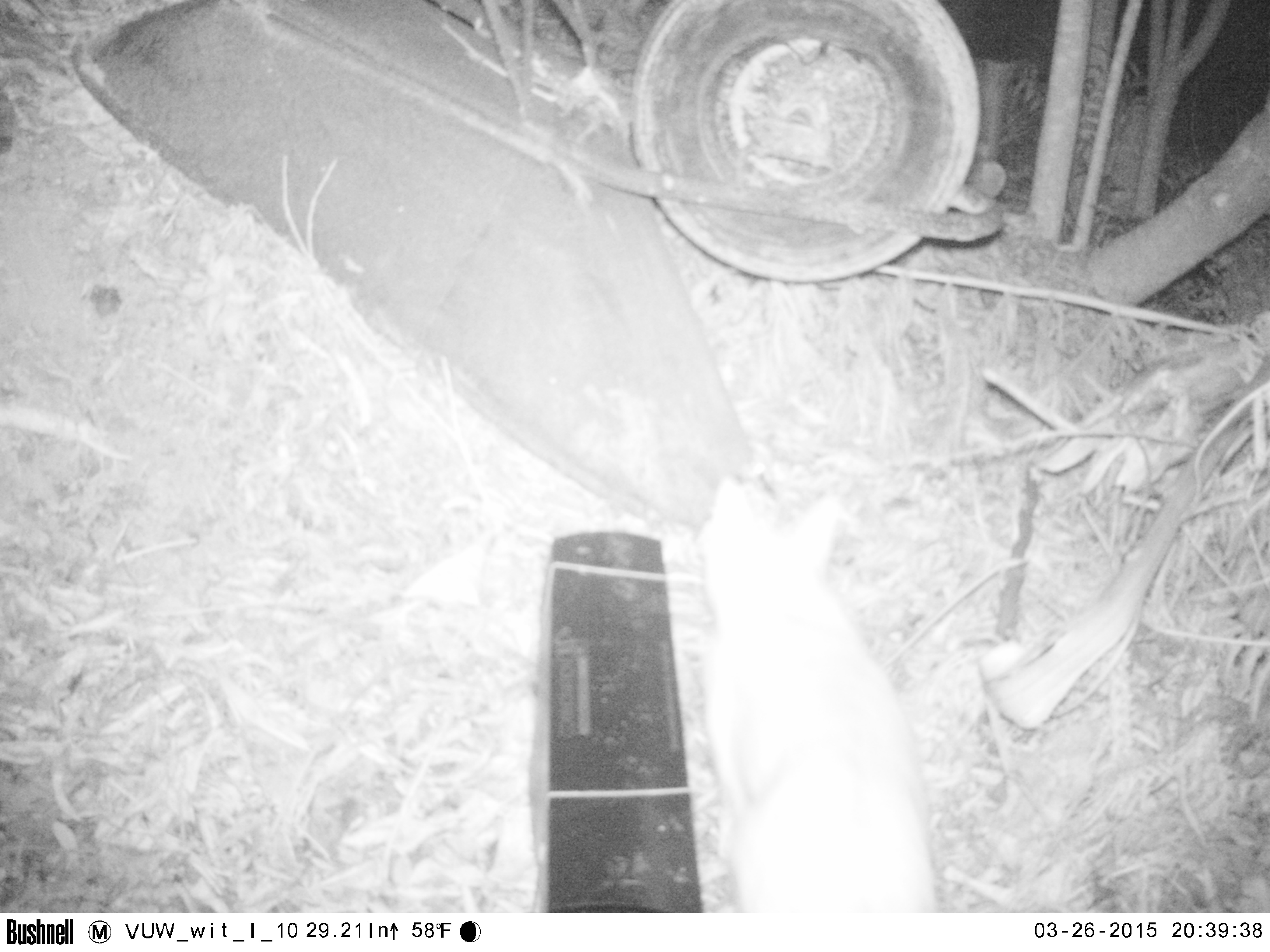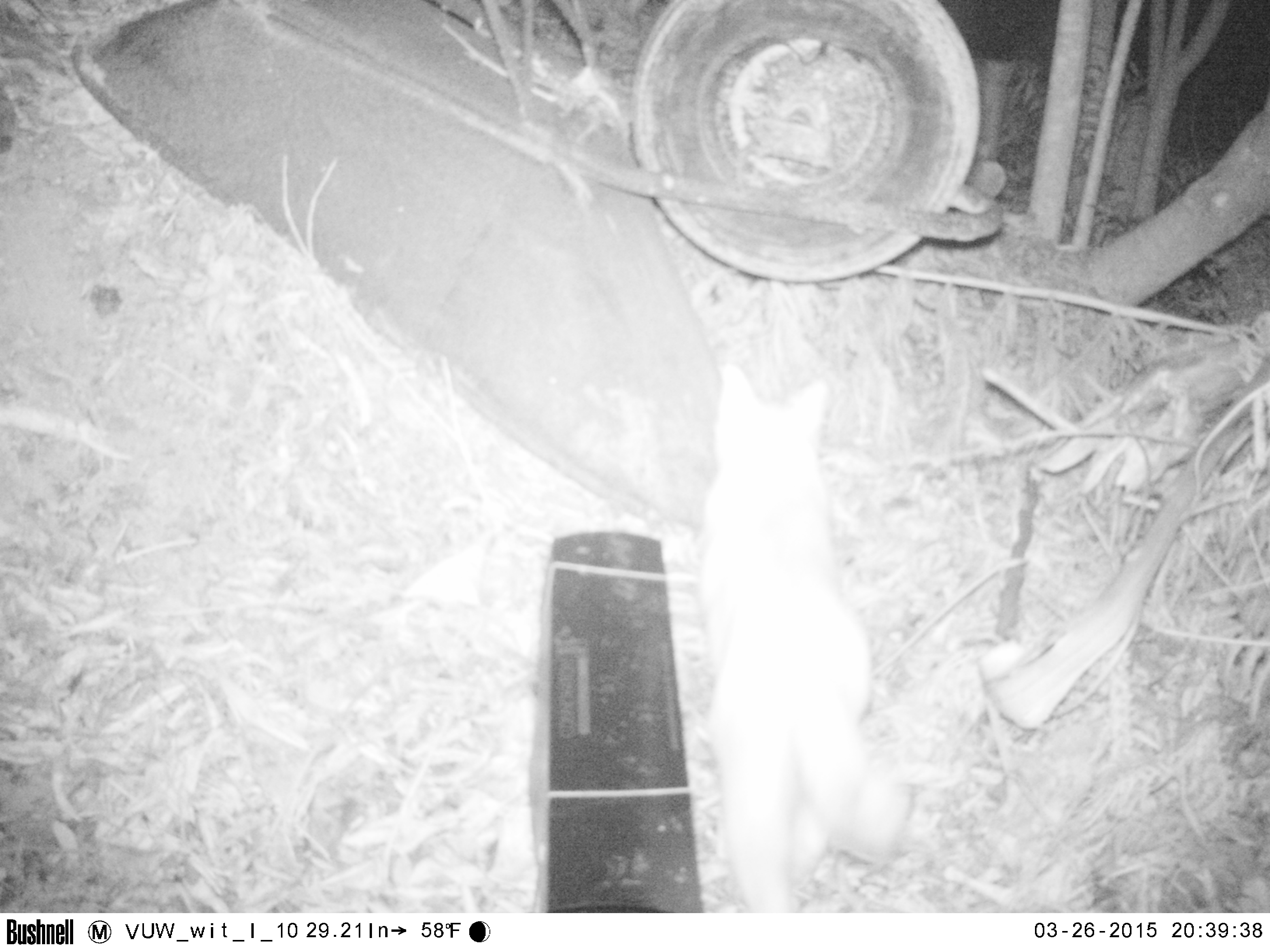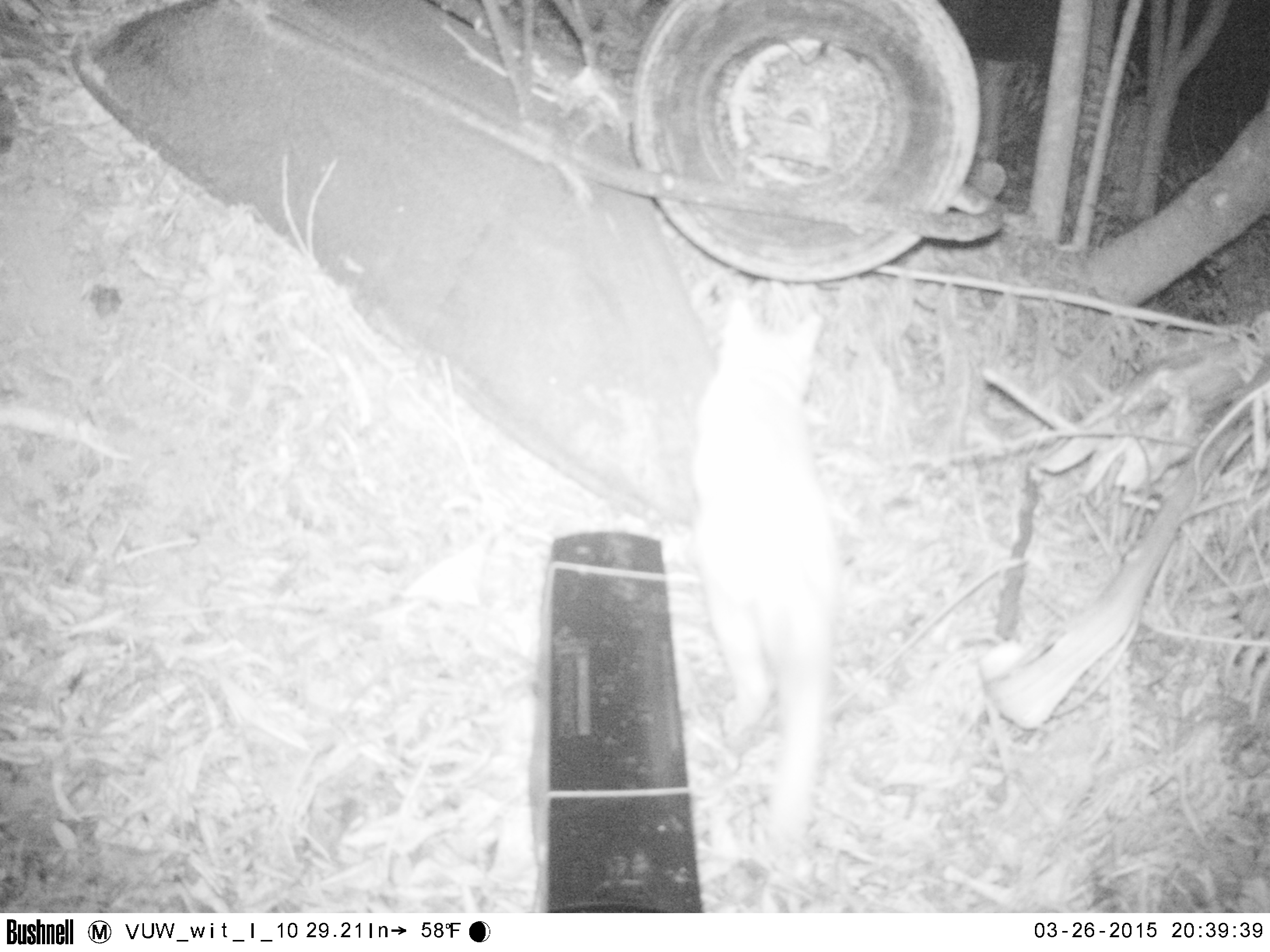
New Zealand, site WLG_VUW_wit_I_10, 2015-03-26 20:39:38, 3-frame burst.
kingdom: Animalia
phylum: Chordata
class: Mammalia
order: Carnivora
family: Felidae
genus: Felis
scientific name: Felis catus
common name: domestic cat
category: cat